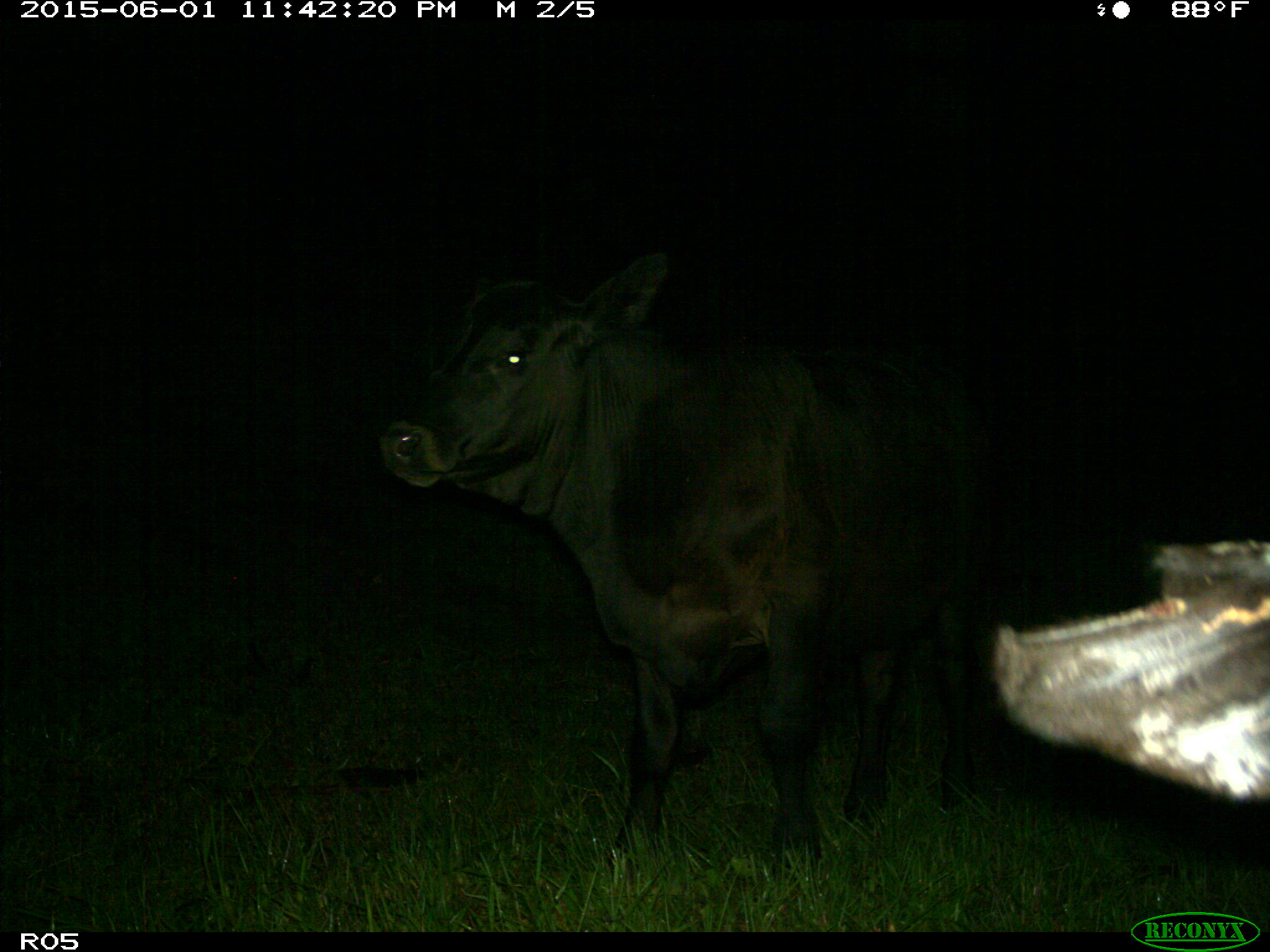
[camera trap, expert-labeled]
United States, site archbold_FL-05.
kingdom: Animalia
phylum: Chordata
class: Mammalia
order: Artiodactyla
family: Bovidae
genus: Bos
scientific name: Bos taurus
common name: domestic cow